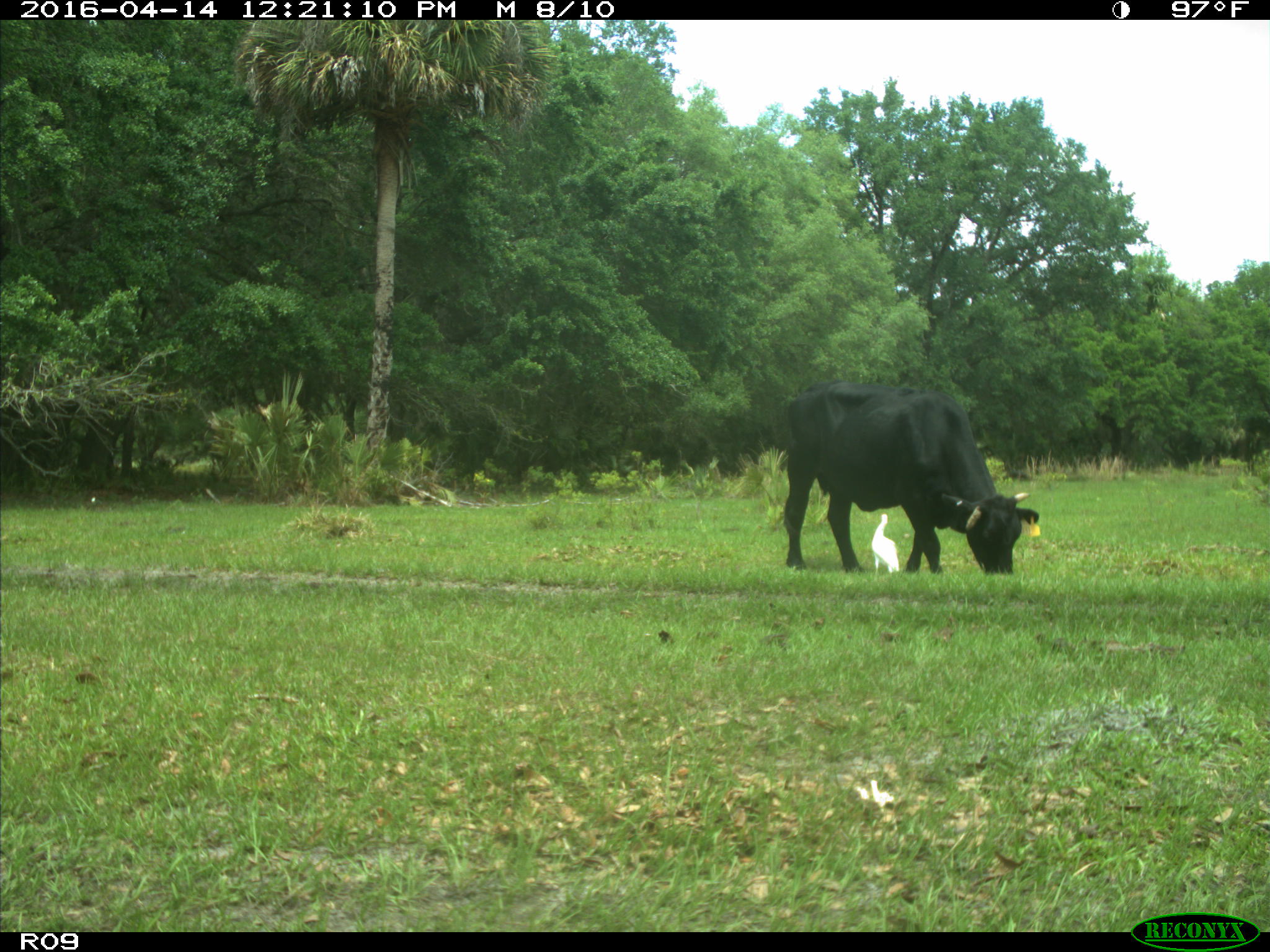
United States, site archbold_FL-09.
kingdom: Animalia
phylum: Chordata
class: Mammalia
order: Artiodactyla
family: Bovidae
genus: Bos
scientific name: Bos taurus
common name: domestic cow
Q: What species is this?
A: Bos taurus (domestic cow).